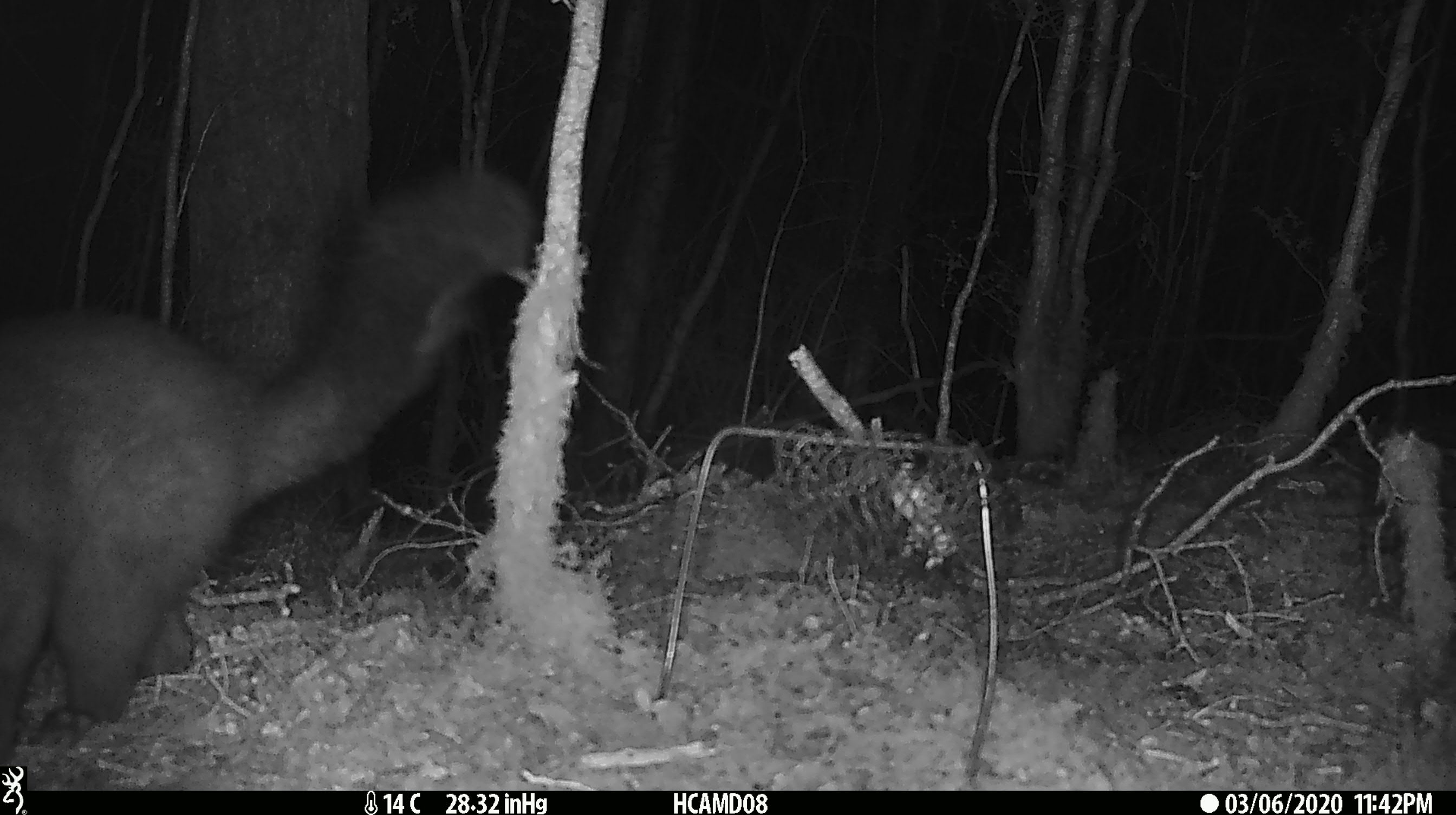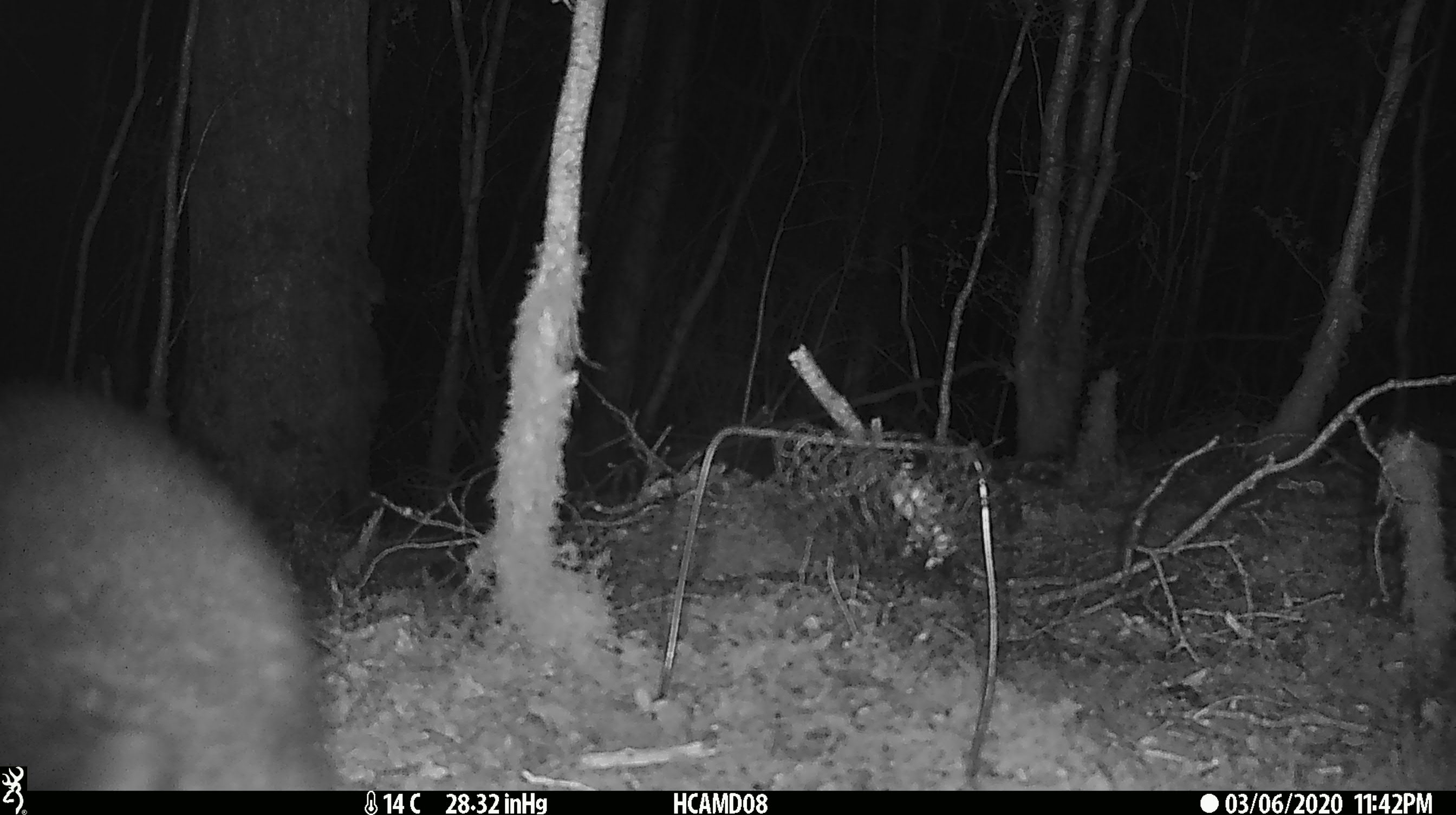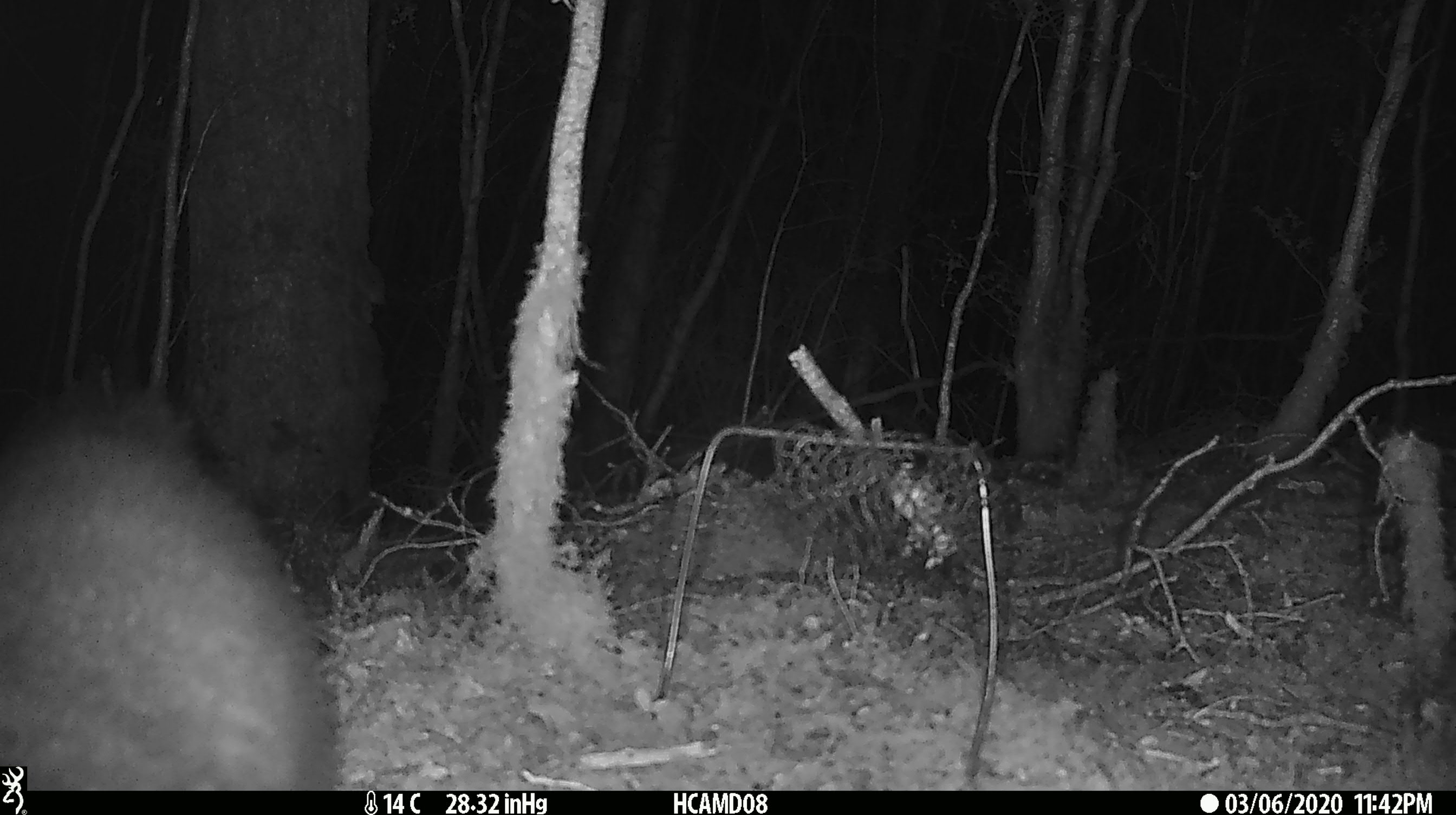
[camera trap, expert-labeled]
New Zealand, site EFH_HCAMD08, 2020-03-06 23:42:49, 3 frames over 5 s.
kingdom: Animalia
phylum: Chordata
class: Mammalia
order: Diprotodontia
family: Phalangeridae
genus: Trichosurus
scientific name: Trichosurus vulpecula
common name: common brushtail possum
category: possum